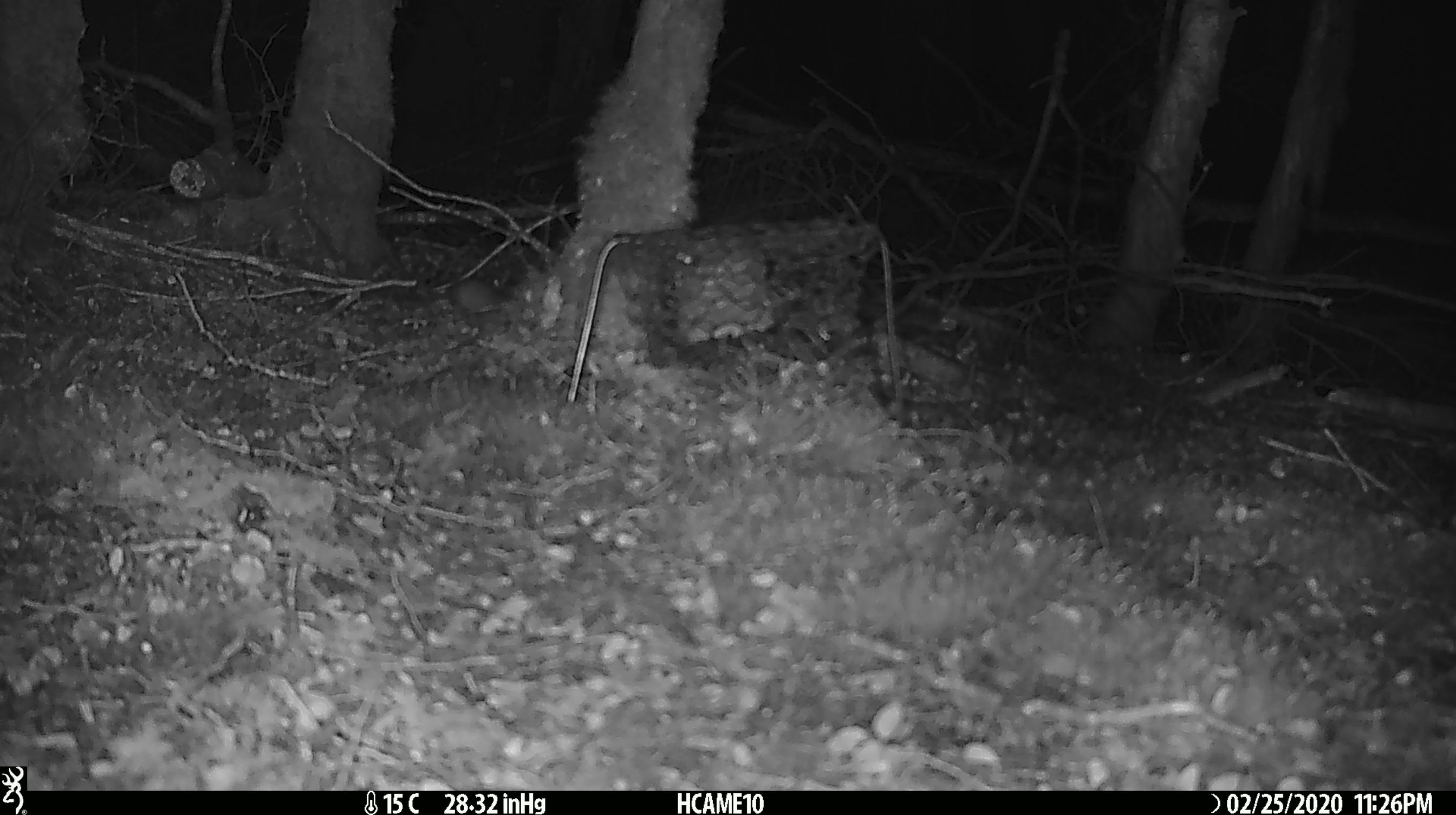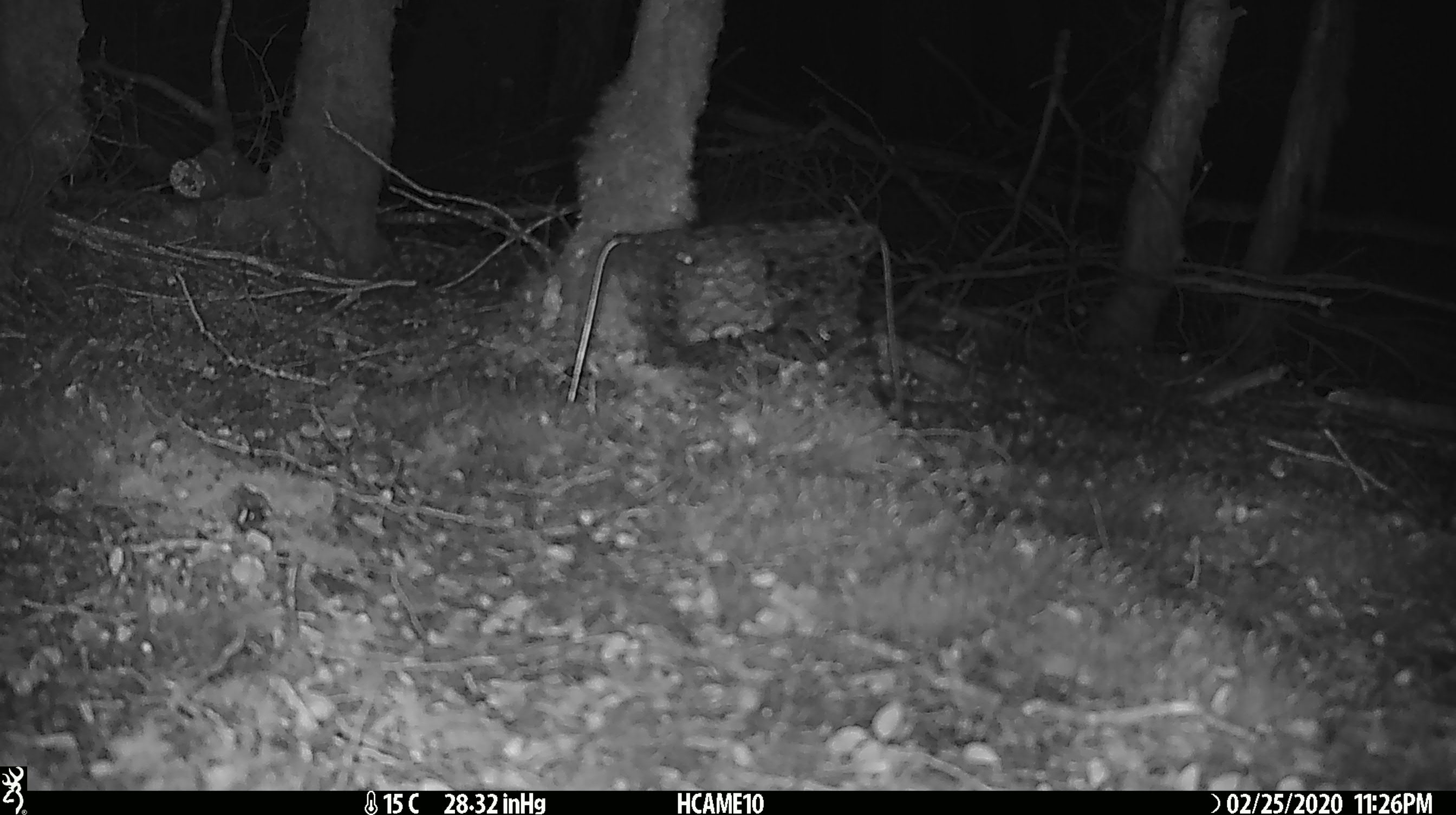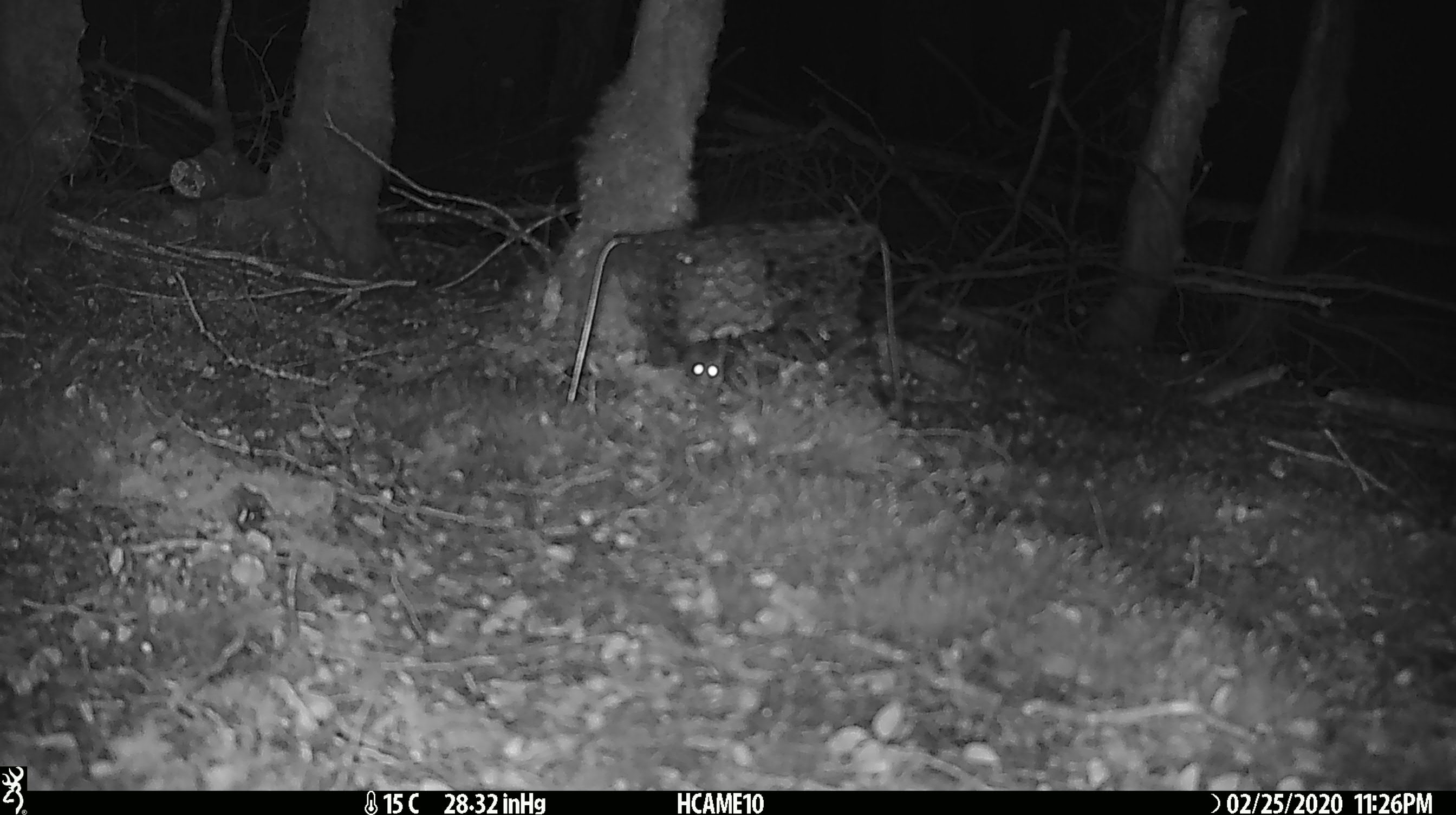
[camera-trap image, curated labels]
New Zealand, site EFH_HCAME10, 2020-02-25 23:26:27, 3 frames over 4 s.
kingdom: Animalia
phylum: Chordata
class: Mammalia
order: Rodentia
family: Muridae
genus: Mus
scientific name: Mus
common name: mouse